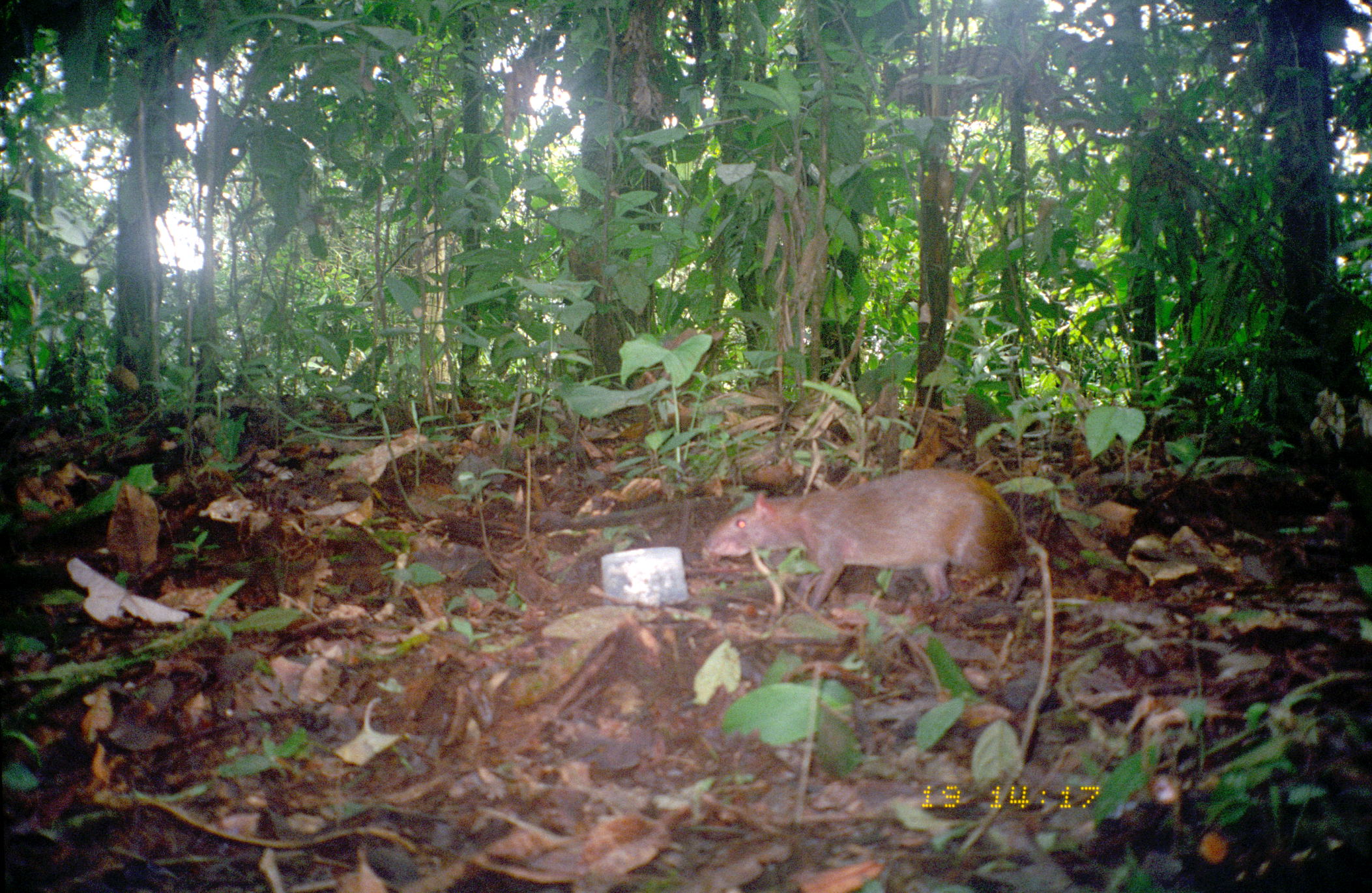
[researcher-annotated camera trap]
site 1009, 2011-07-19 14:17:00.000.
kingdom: Animalia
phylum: Chordata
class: Mammalia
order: Rodentia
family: Dasyproctidae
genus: Dasyprocta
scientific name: Dasyprocta punctata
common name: central american agouti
Dasyprocta punctata (central american agouti).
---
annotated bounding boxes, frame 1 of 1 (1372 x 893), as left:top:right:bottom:
dasyprocta punctata: 707:467:1032:613